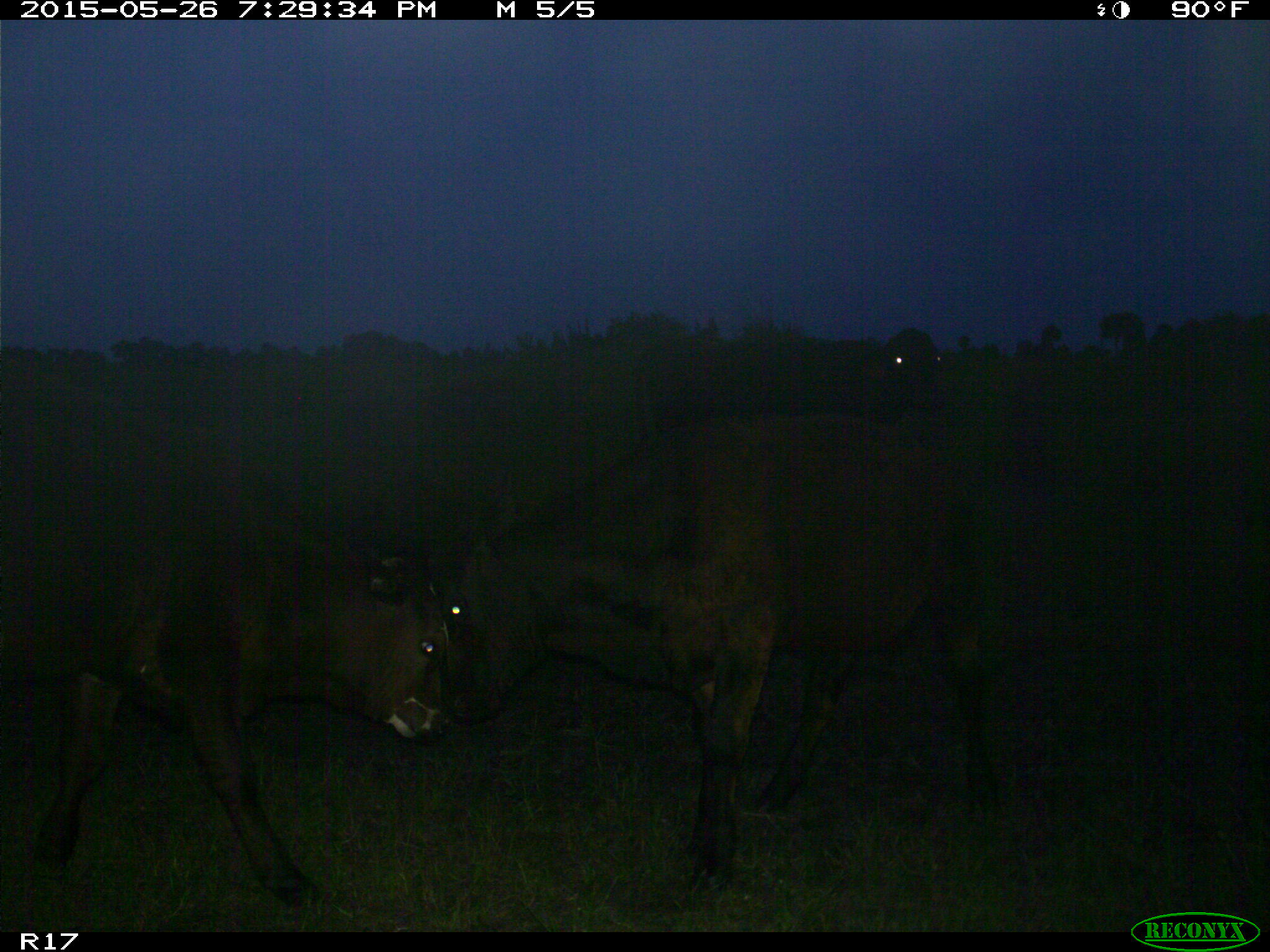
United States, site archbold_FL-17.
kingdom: Animalia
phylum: Chordata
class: Mammalia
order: Artiodactyla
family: Bovidae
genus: Bos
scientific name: Bos taurus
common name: domestic cow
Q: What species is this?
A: Bos taurus (domestic cow).